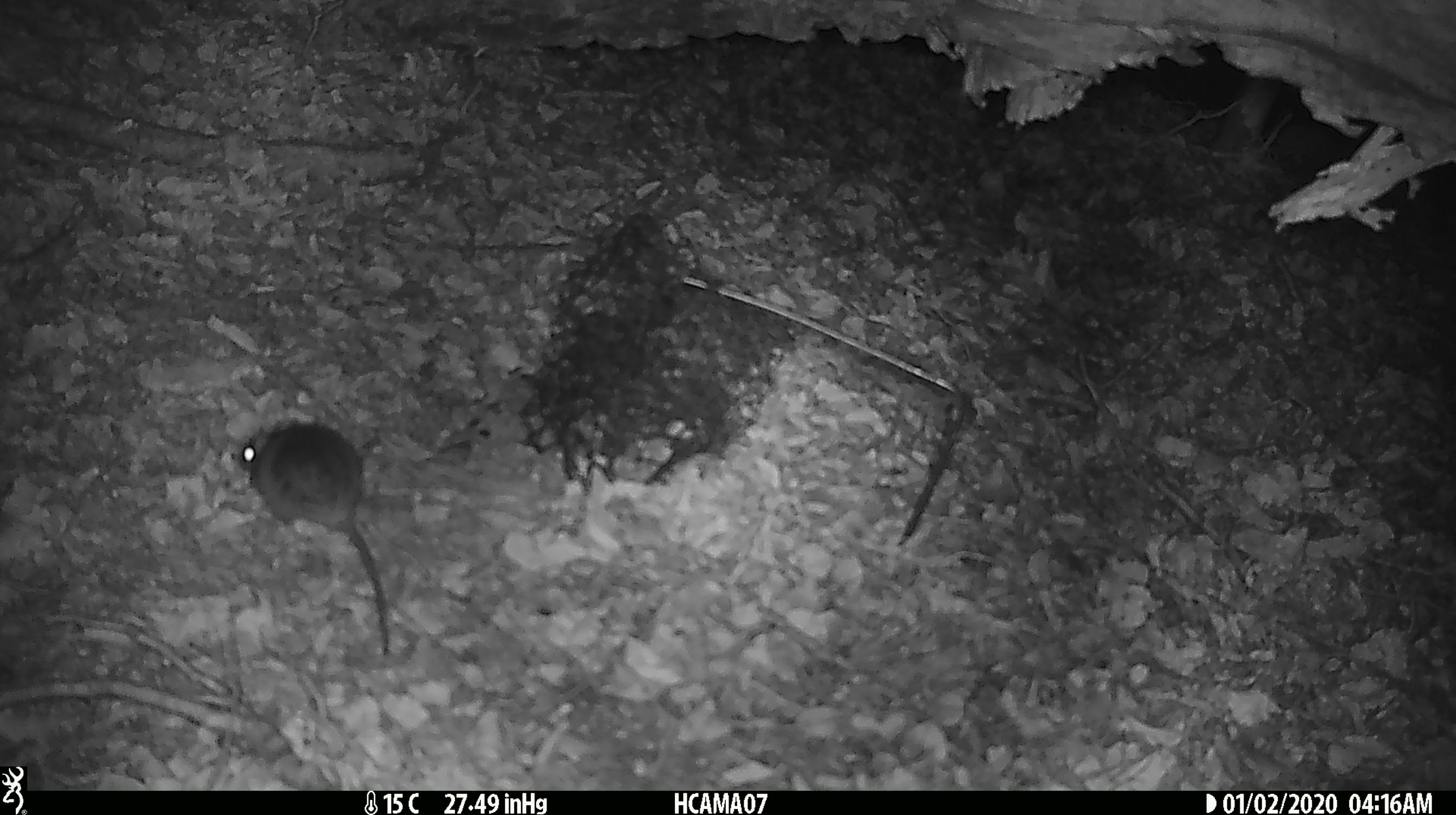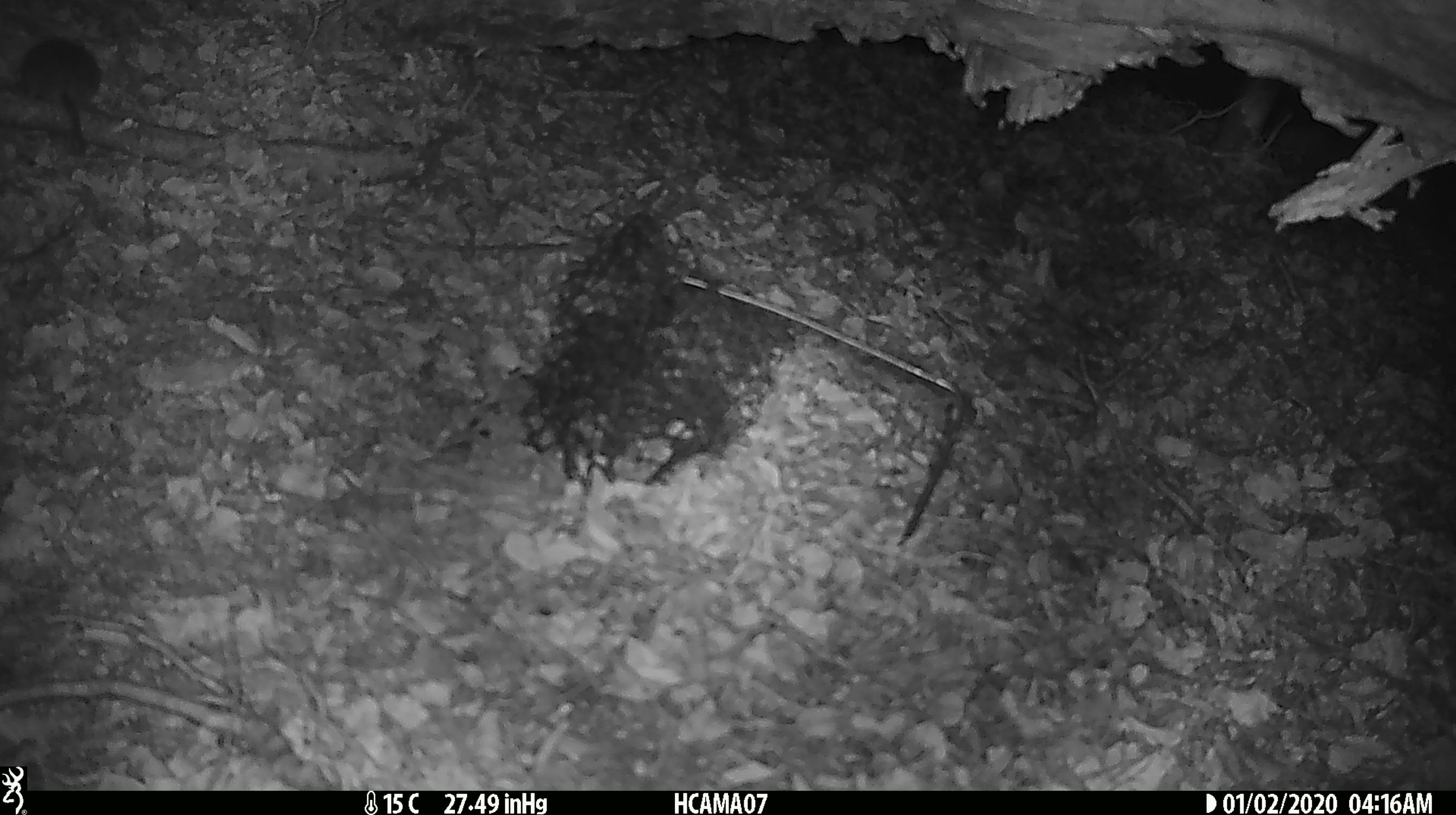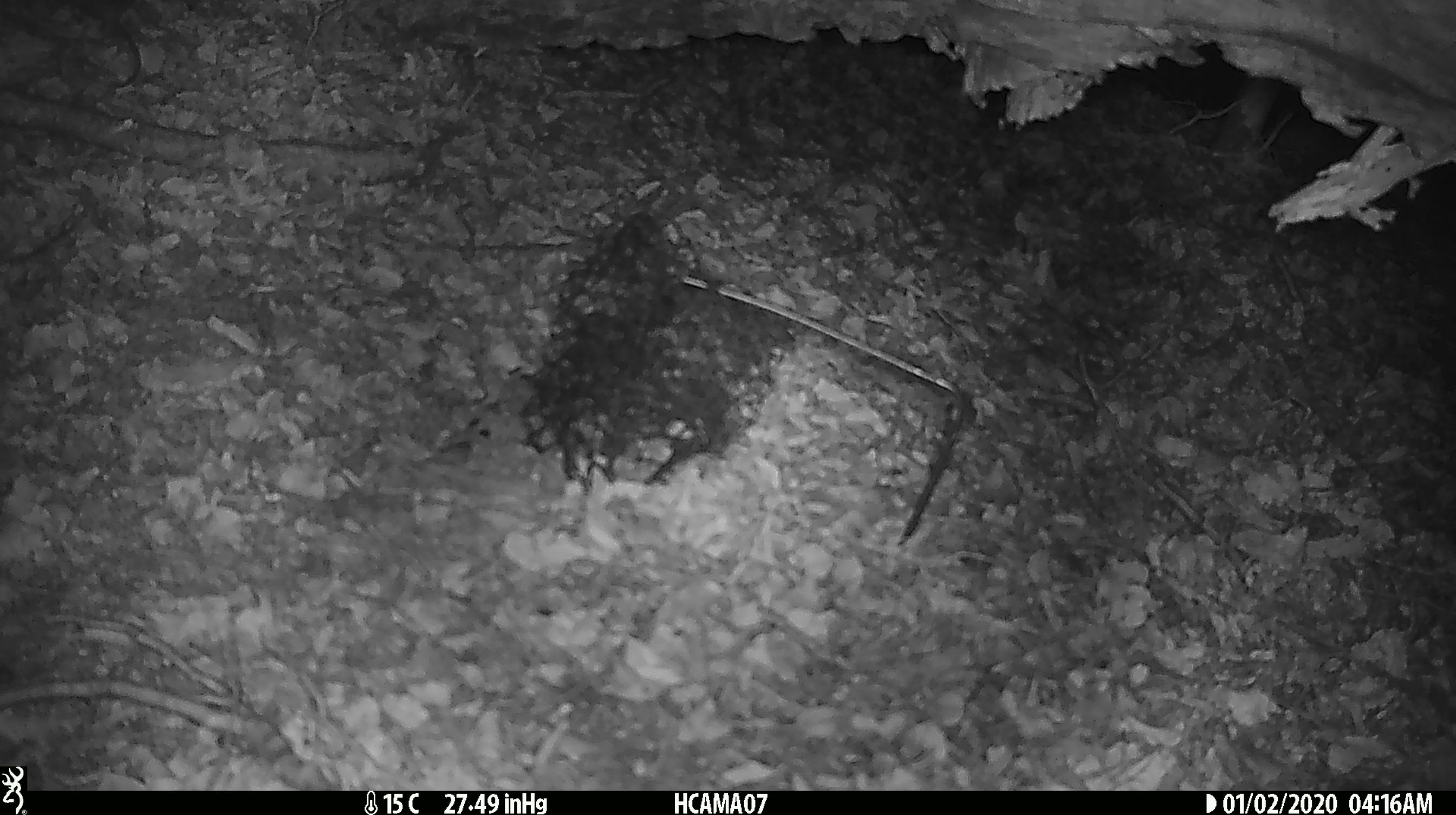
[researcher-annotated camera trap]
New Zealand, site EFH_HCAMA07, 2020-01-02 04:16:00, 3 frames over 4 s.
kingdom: Animalia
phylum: Chordata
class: Mammalia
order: Rodentia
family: Muridae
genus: Mus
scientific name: Mus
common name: mouse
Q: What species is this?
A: Mouse (Mus).